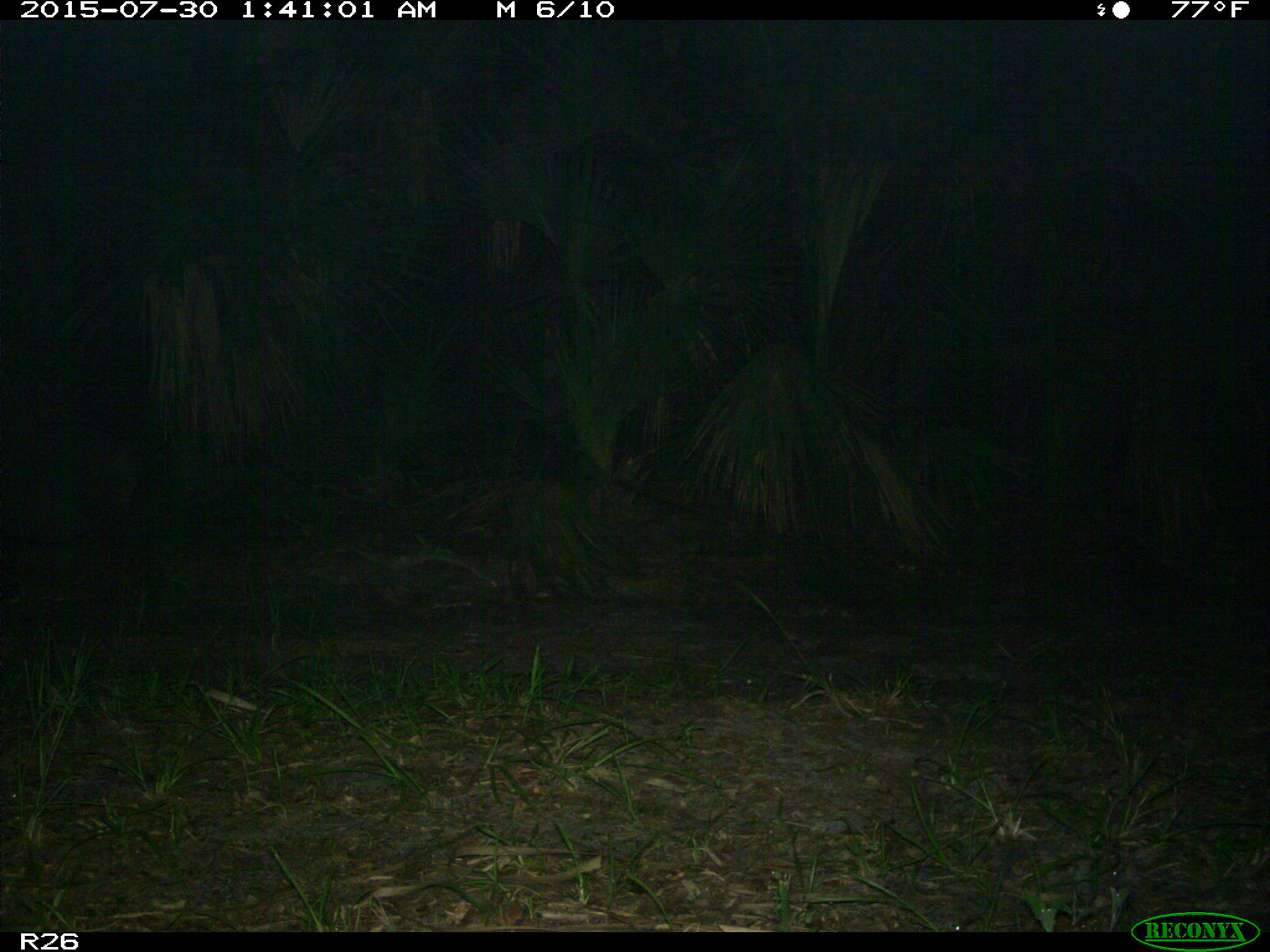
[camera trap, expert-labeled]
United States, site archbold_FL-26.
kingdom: Animalia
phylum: Chordata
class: Mammalia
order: Artiodactyla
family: Suidae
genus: Sus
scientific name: Sus scrofa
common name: wild boar